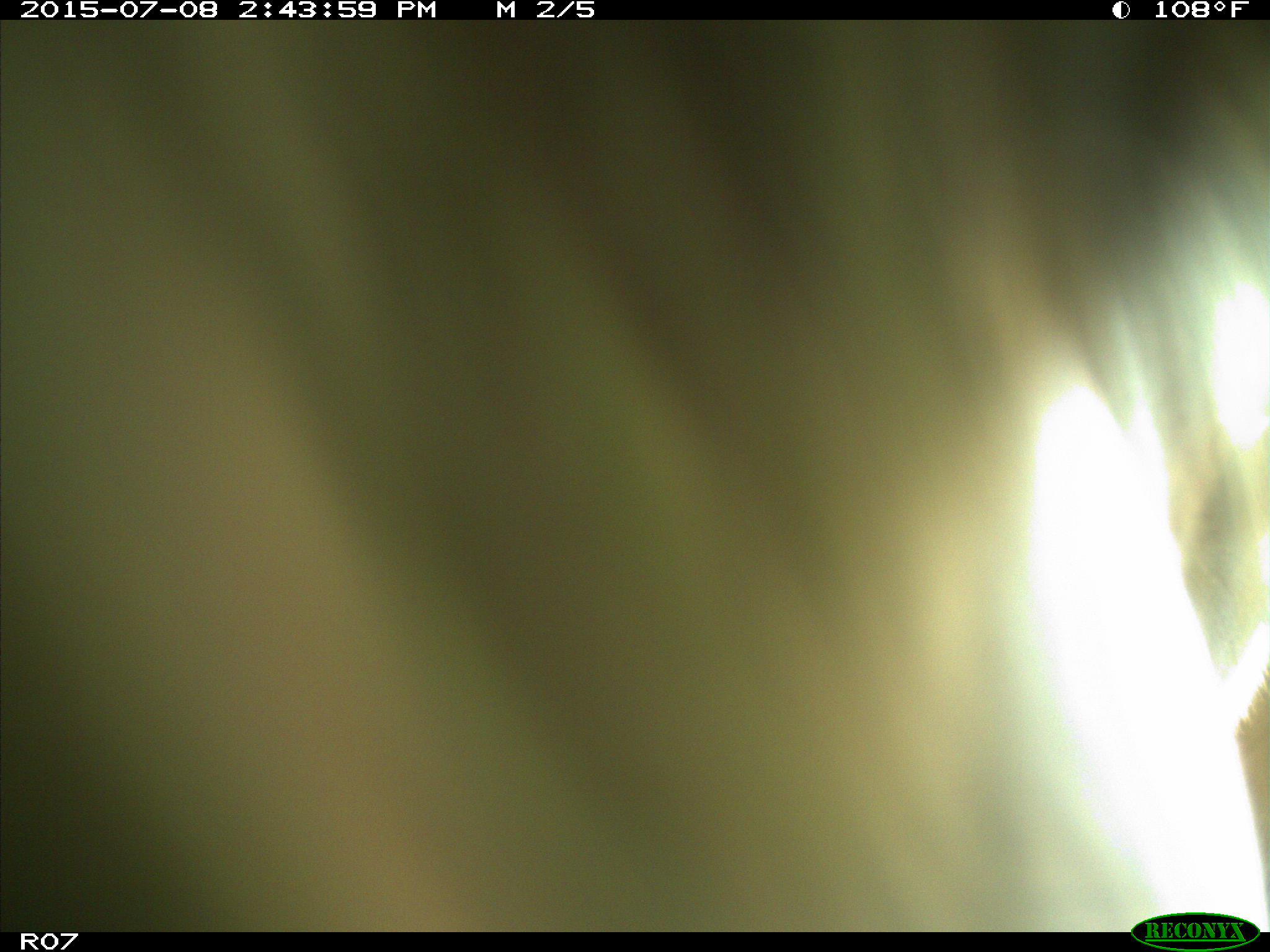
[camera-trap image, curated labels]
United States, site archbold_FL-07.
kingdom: Animalia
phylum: Chordata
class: Mammalia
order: Artiodactyla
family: Bovidae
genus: Bos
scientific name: Bos taurus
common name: domestic cow